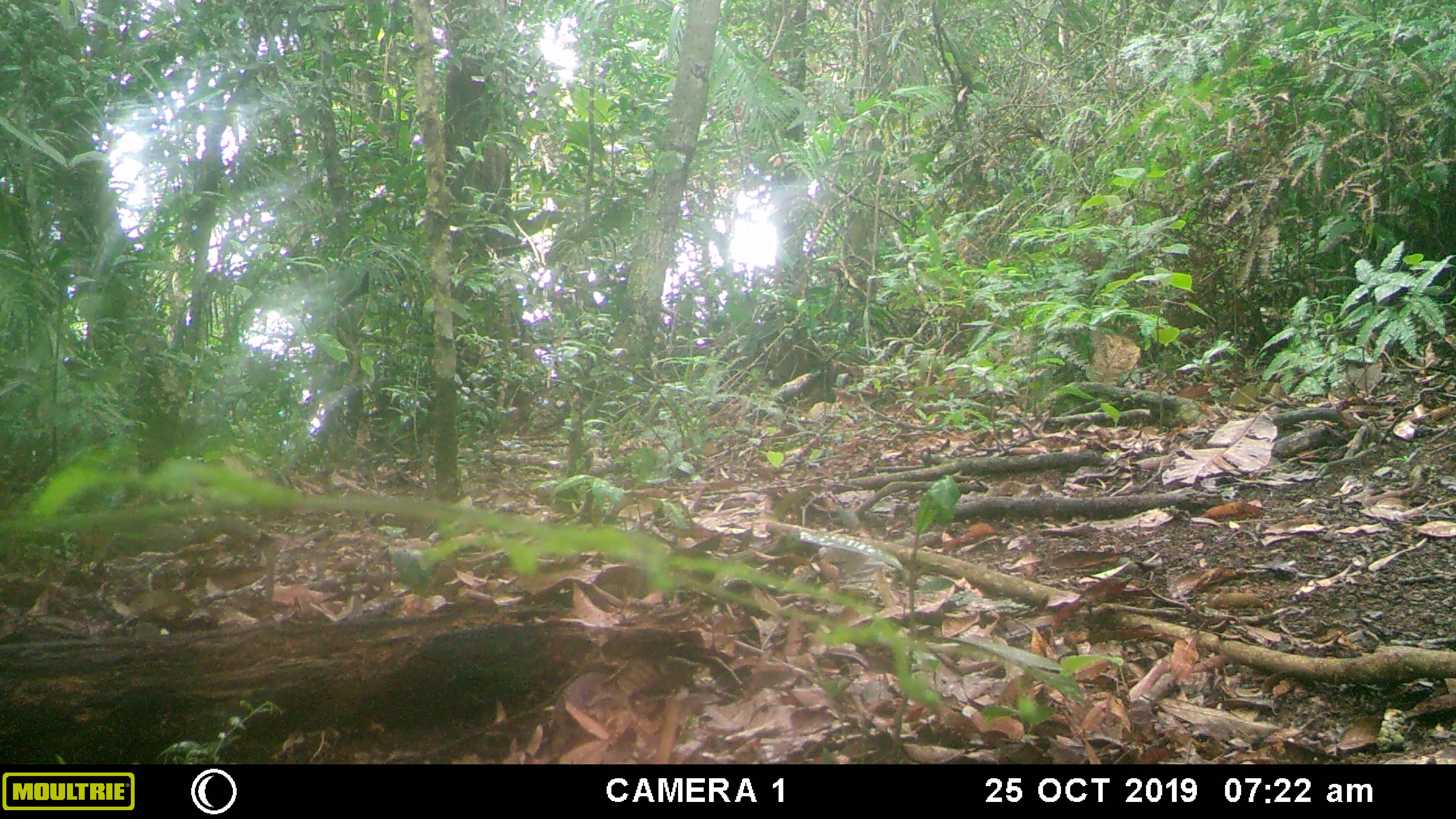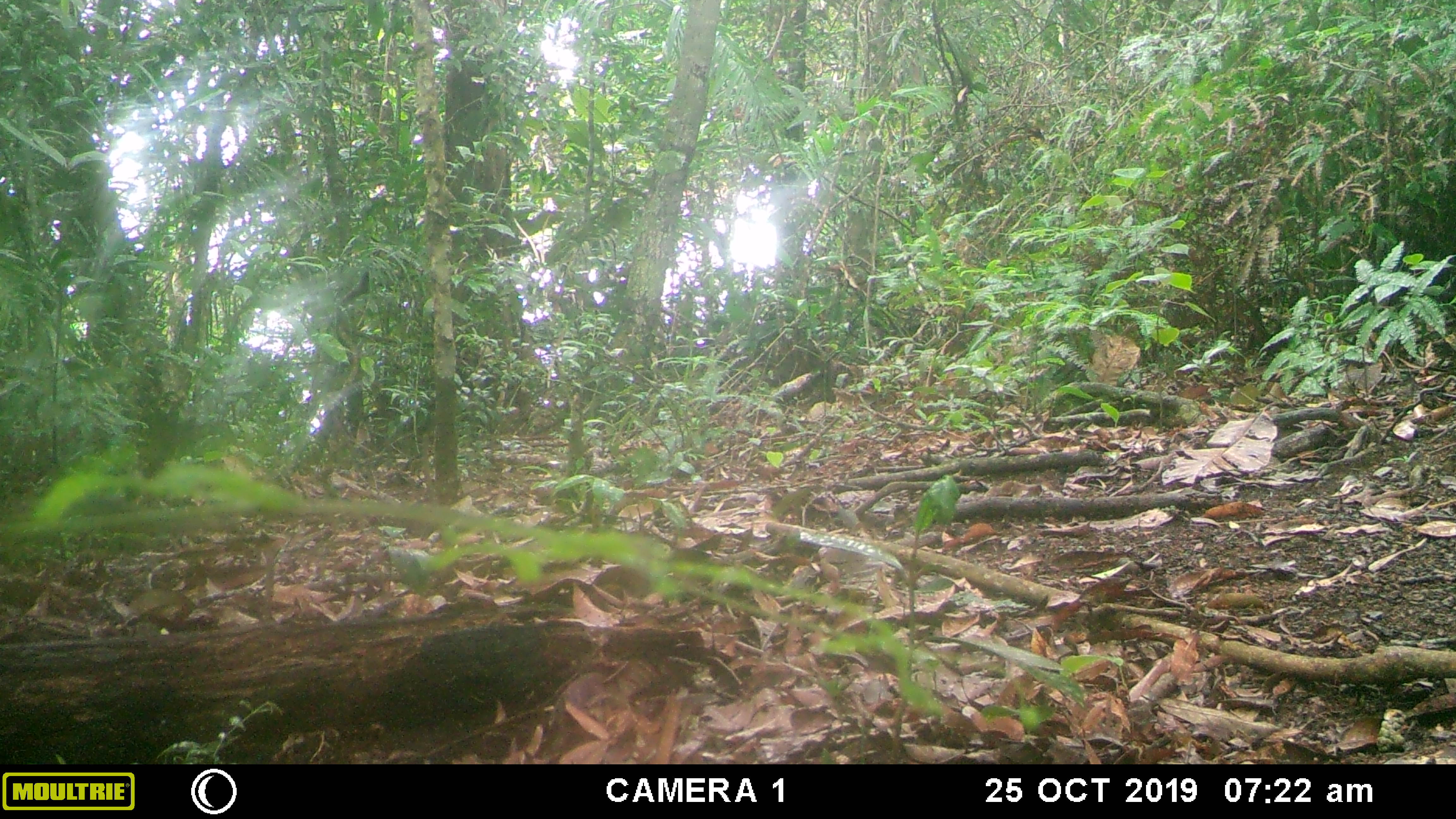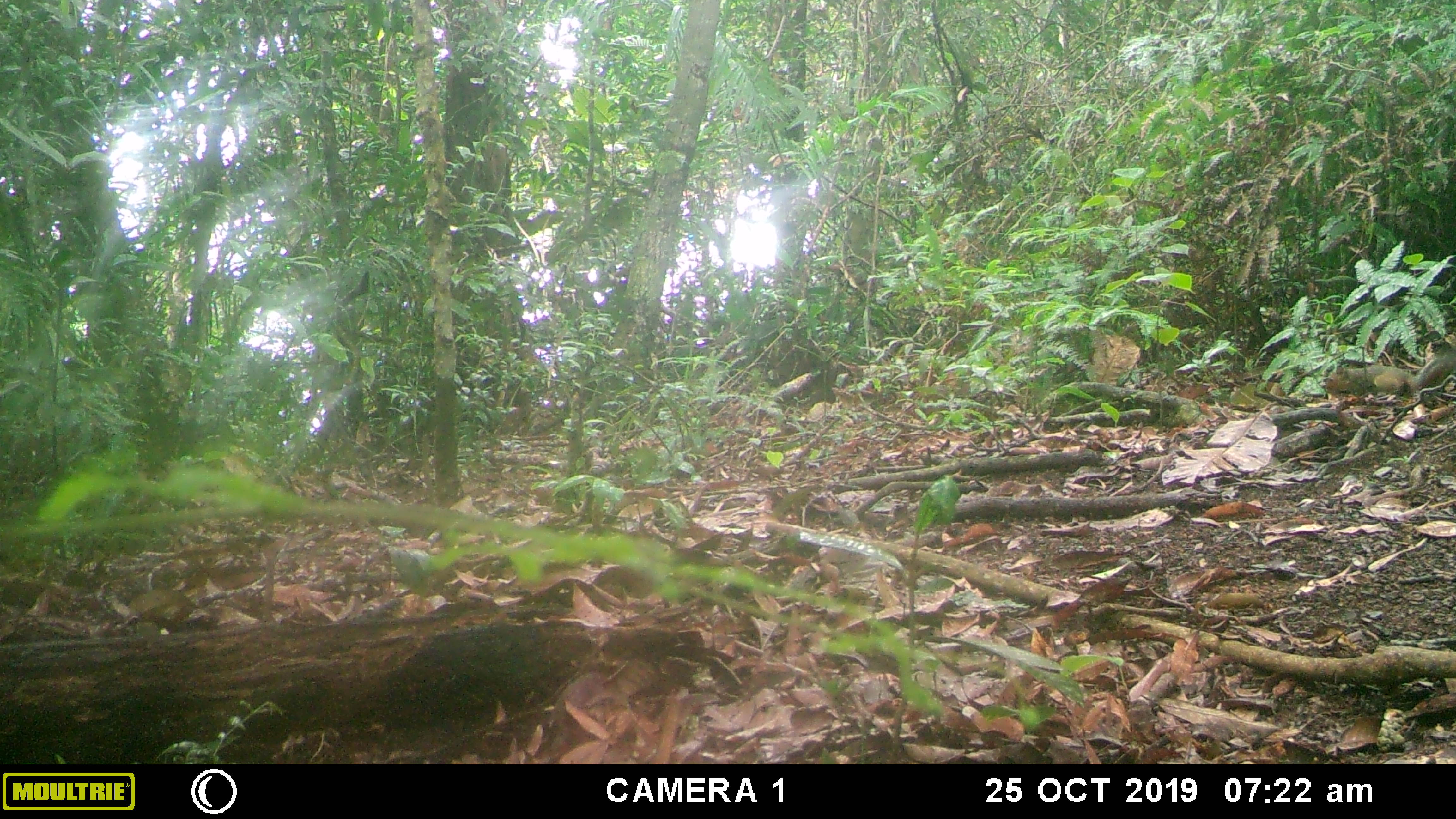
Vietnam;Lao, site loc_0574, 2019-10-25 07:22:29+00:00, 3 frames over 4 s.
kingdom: Animalia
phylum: Chordata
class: Mammalia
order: Rodentia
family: Sciuridae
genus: Dremomys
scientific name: Dremomys rufigenis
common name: red-cheeked squirrel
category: red cheeked squirrel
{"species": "red cheeked squirrel (red-cheeked squirrel) (Dremomys rufigenis)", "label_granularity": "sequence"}